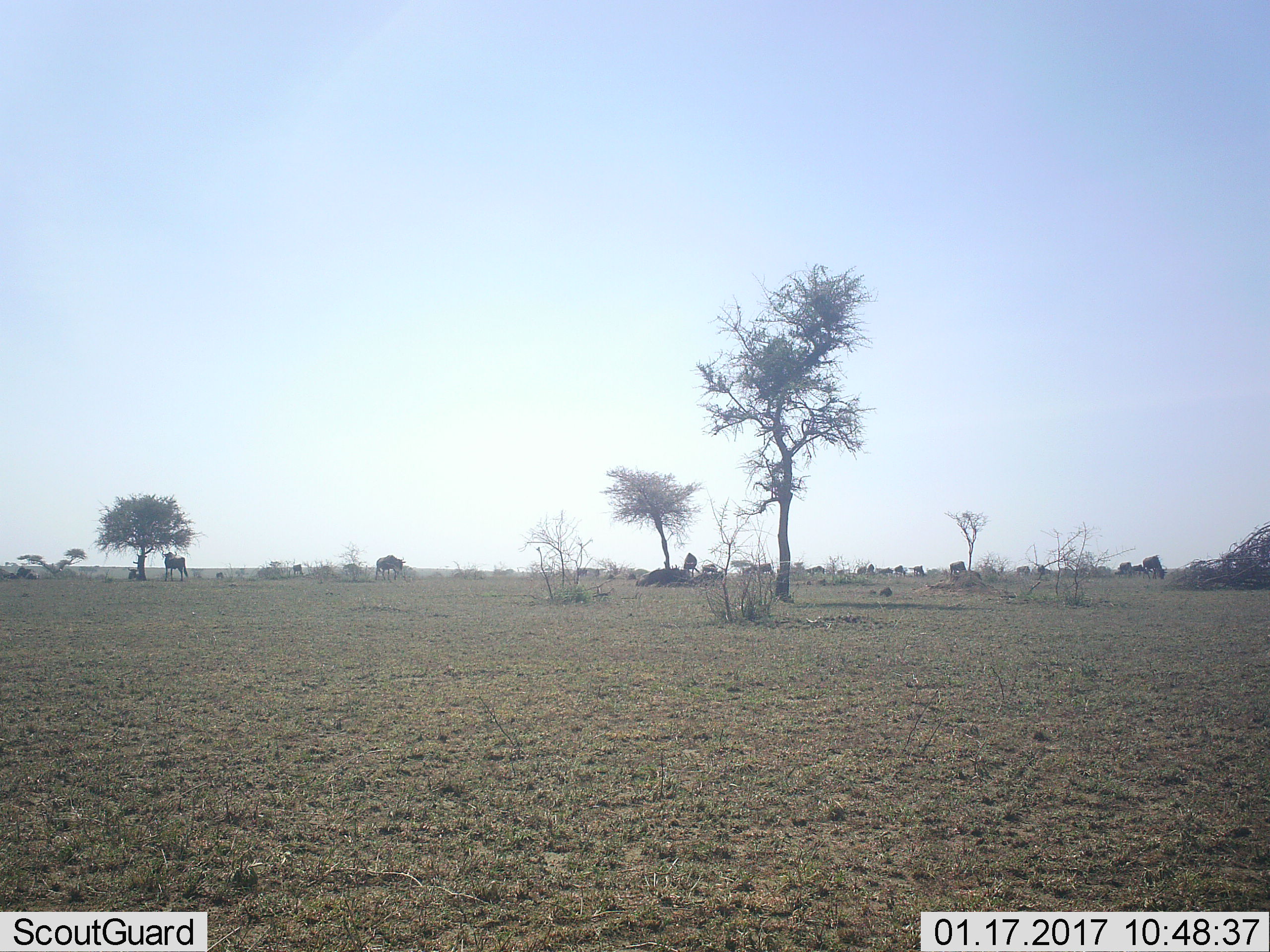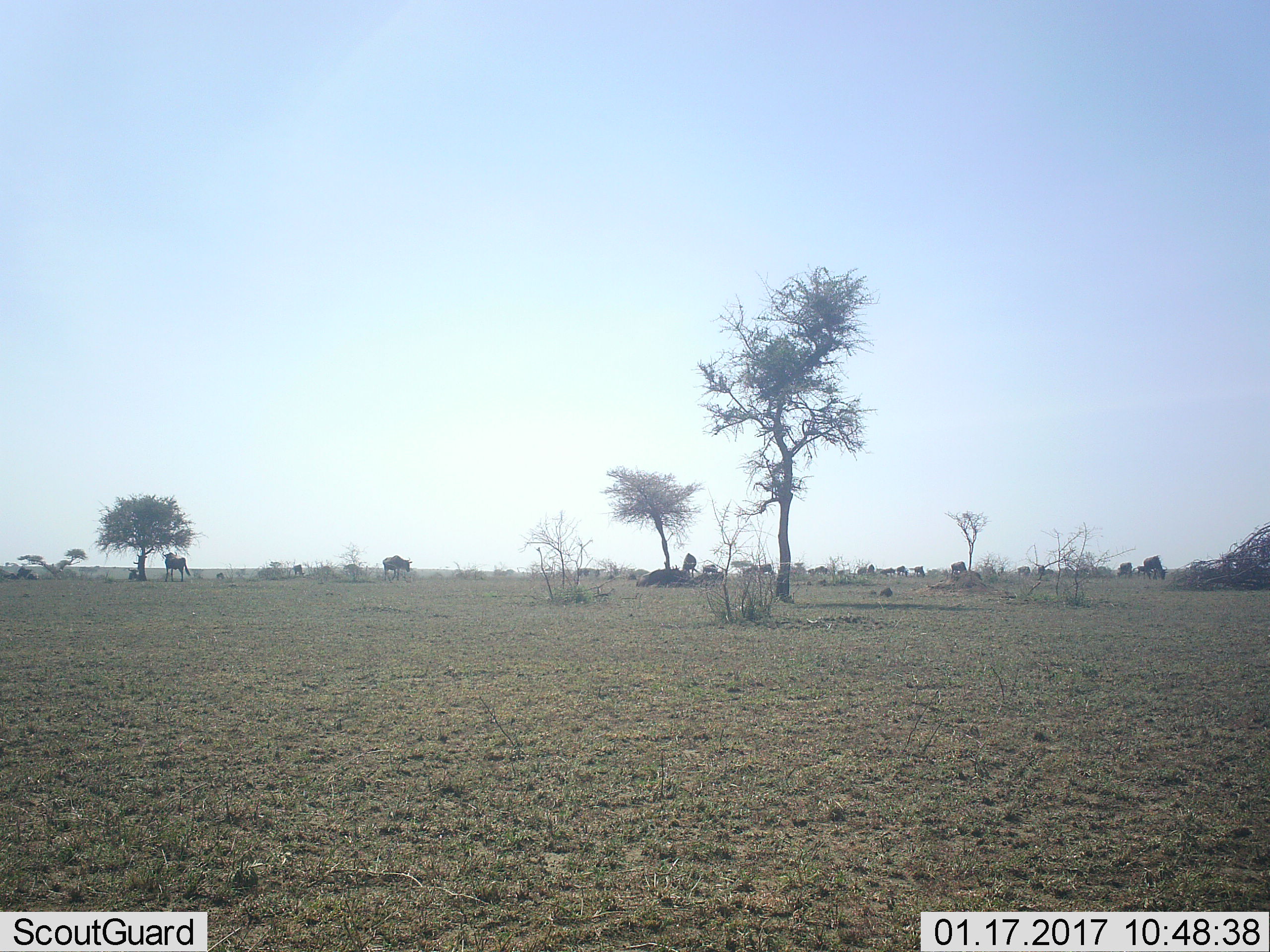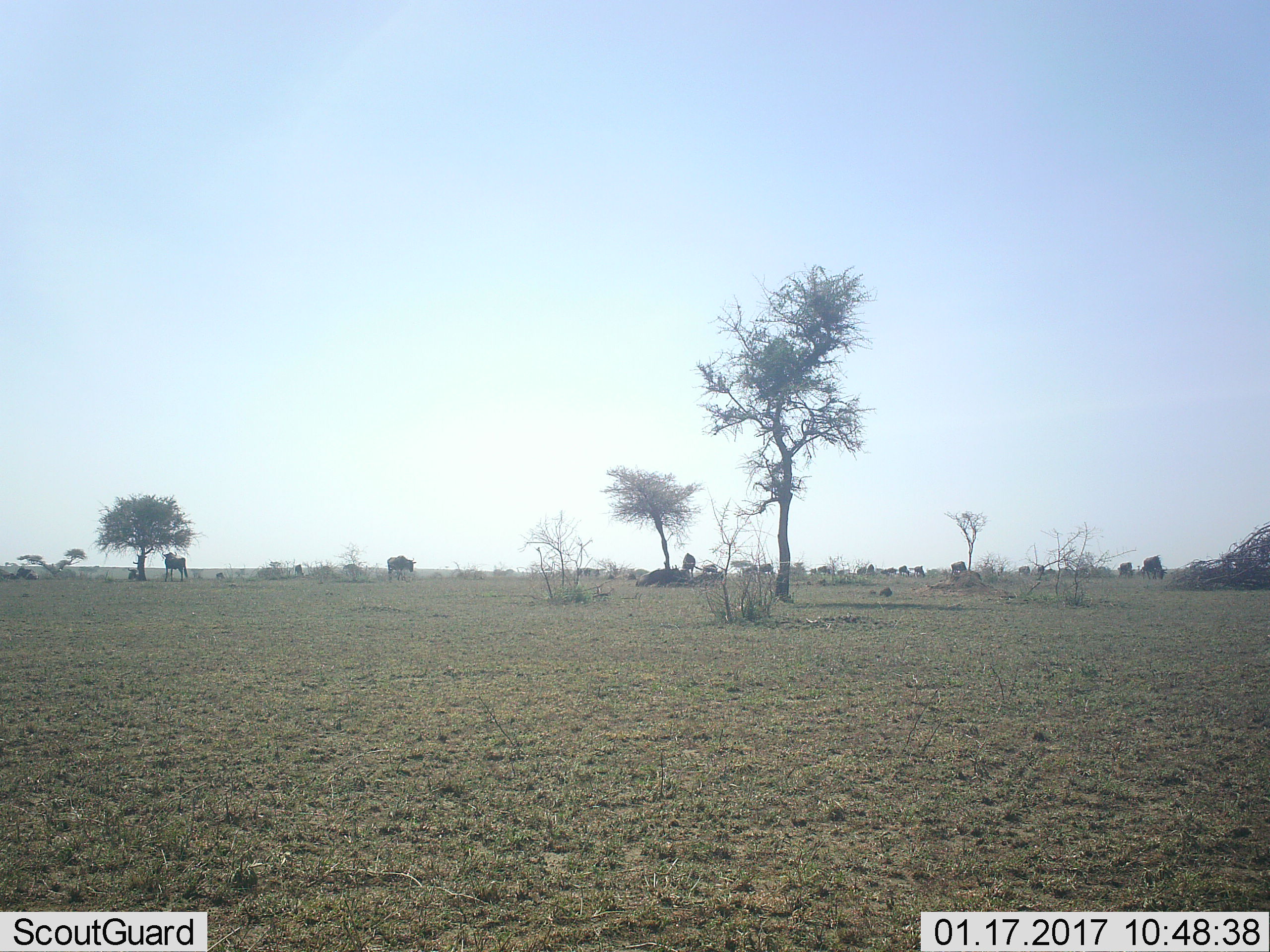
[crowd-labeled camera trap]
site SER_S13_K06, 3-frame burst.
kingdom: Animalia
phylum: Chordata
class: Mammalia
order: Artiodactyla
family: Bovidae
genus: Connochaetes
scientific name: Connochaetes taurinus taurinus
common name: blue wildebeest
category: wildebeestblue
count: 11-50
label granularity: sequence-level